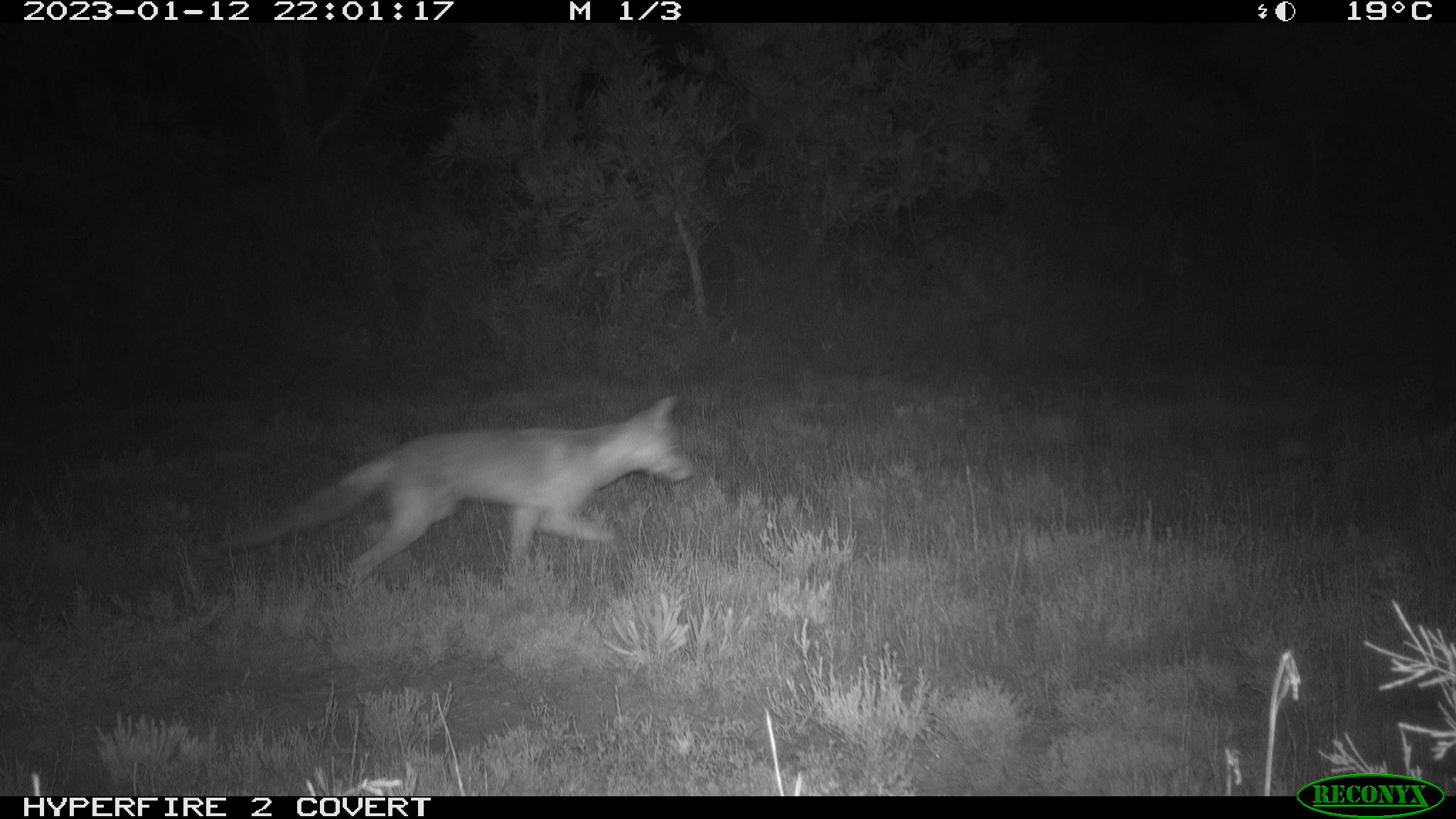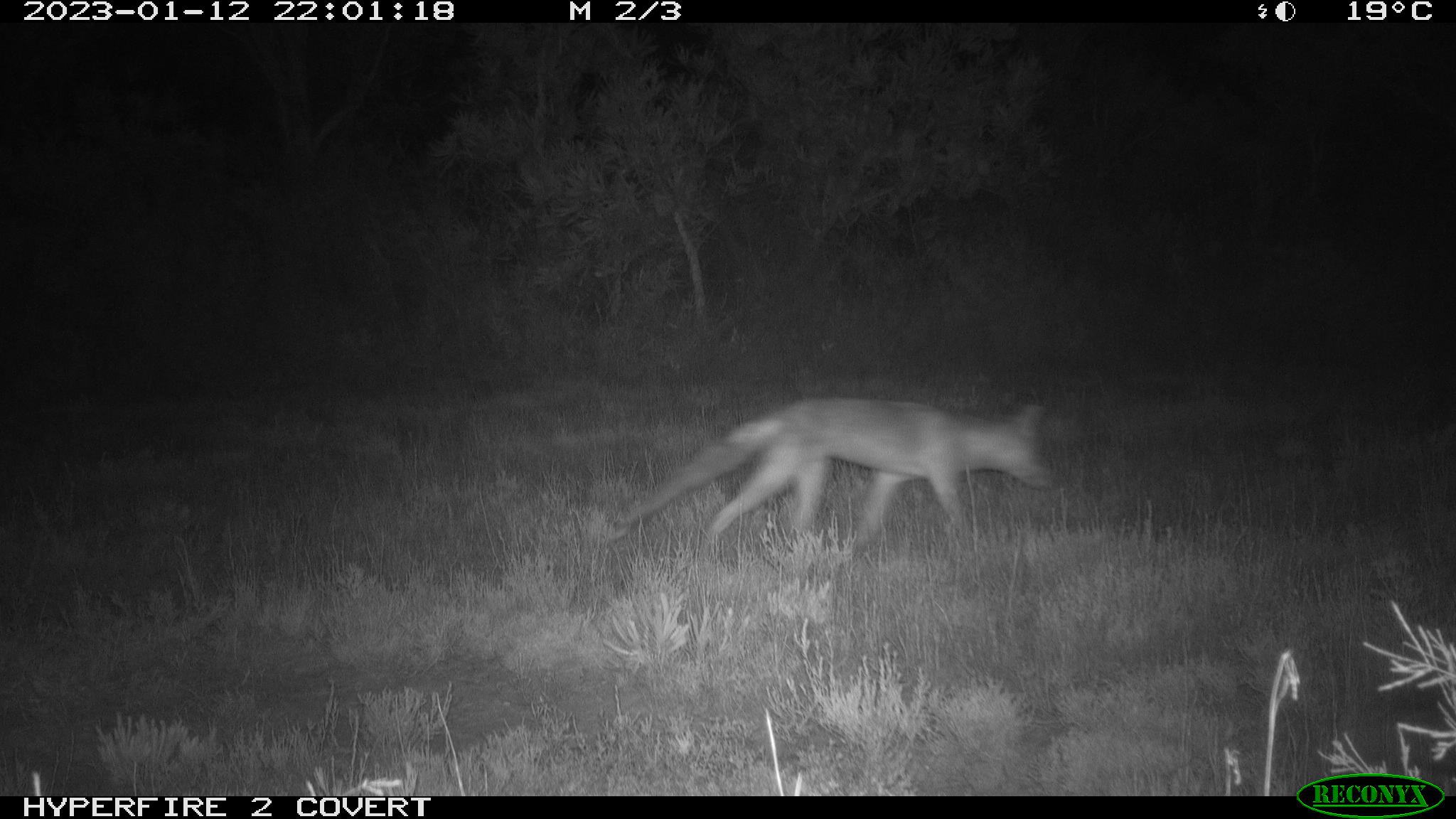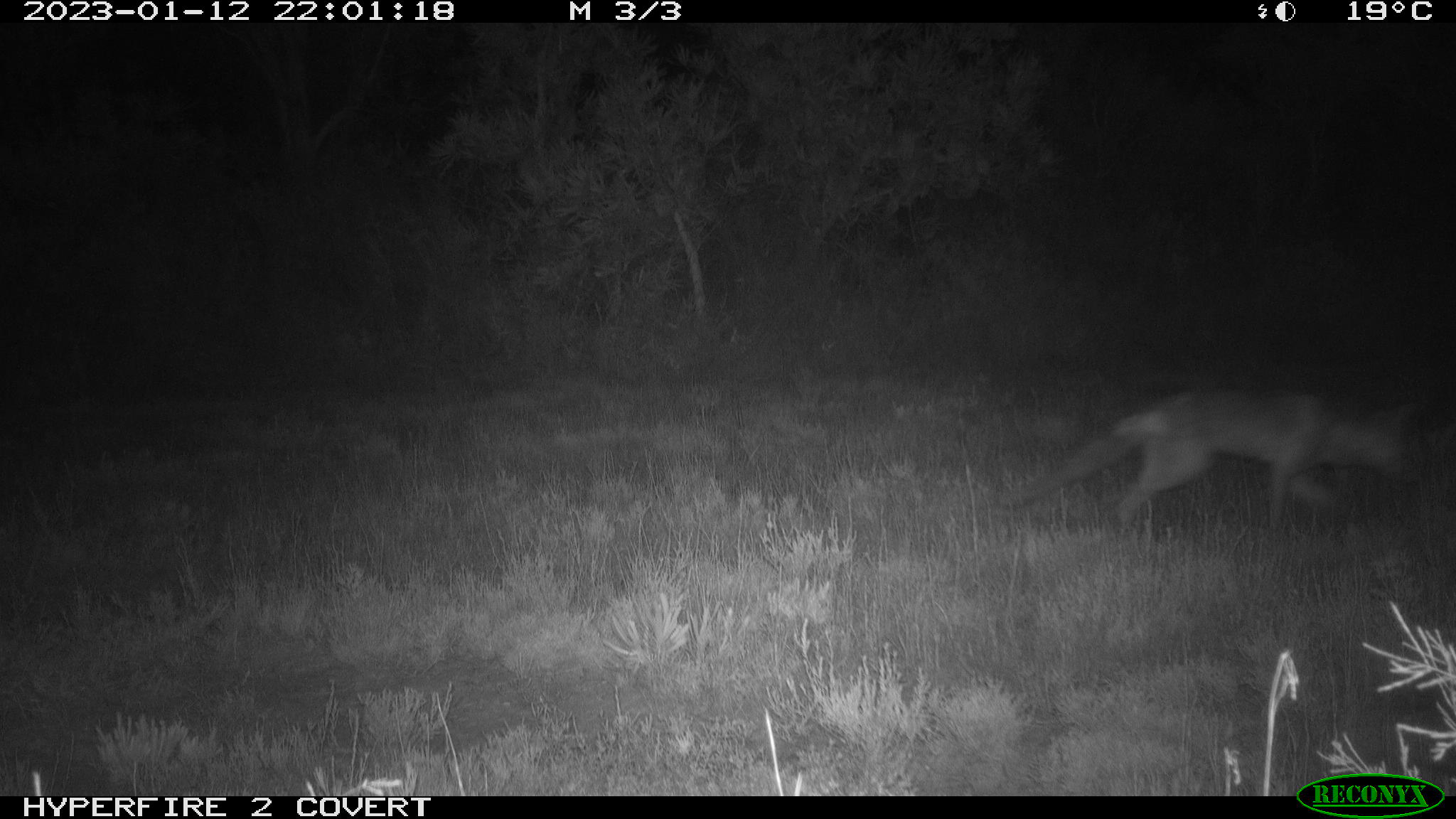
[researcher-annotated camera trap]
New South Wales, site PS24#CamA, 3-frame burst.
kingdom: Animalia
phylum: Chordata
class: Mammalia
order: Carnivora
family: Canidae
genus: Vulpes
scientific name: Vulpes vulpes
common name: red fox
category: fox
Fox (red fox) (Vulpes vulpes).